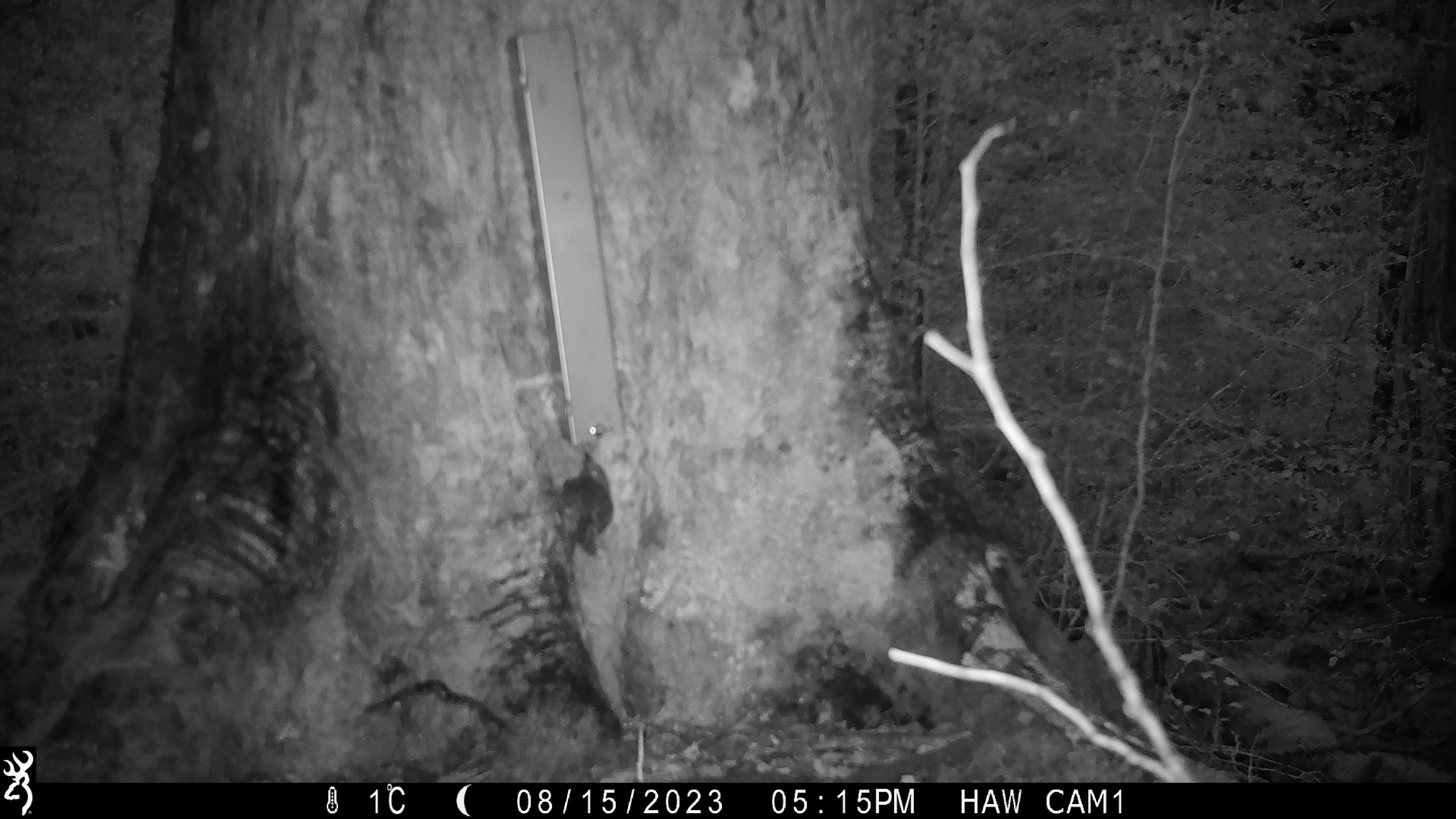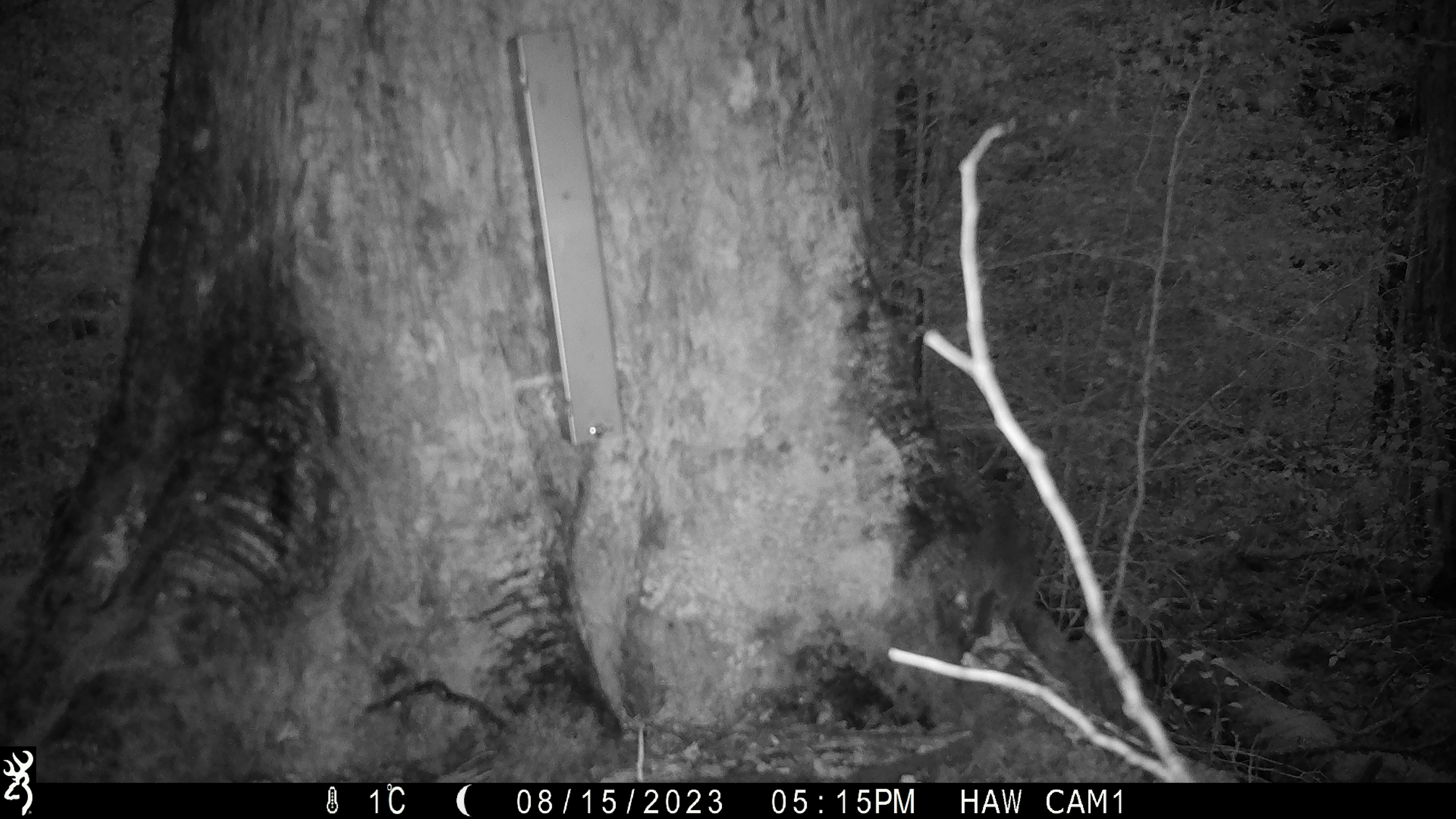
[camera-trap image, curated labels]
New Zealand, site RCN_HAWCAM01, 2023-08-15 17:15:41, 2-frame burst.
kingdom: Animalia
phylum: Chordata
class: Aves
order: Passeriformes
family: Petroicidae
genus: Petroica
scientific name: Petroica australis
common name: new zealand robin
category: robin